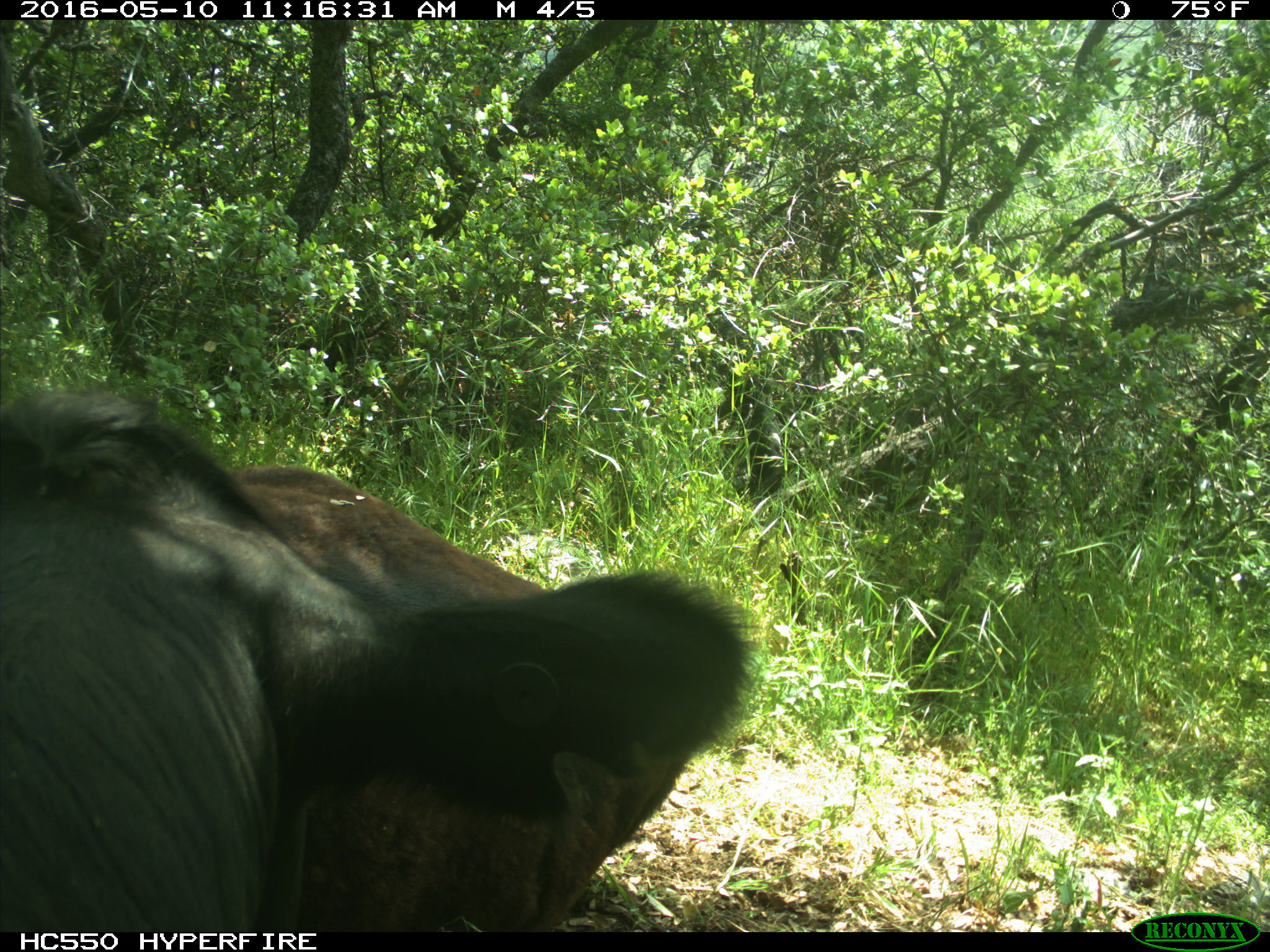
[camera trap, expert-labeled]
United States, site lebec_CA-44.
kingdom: Animalia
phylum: Chordata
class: Mammalia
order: Artiodactyla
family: Bovidae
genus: Bos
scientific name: Bos taurus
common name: domestic cow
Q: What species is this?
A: Bos taurus (domestic cow).